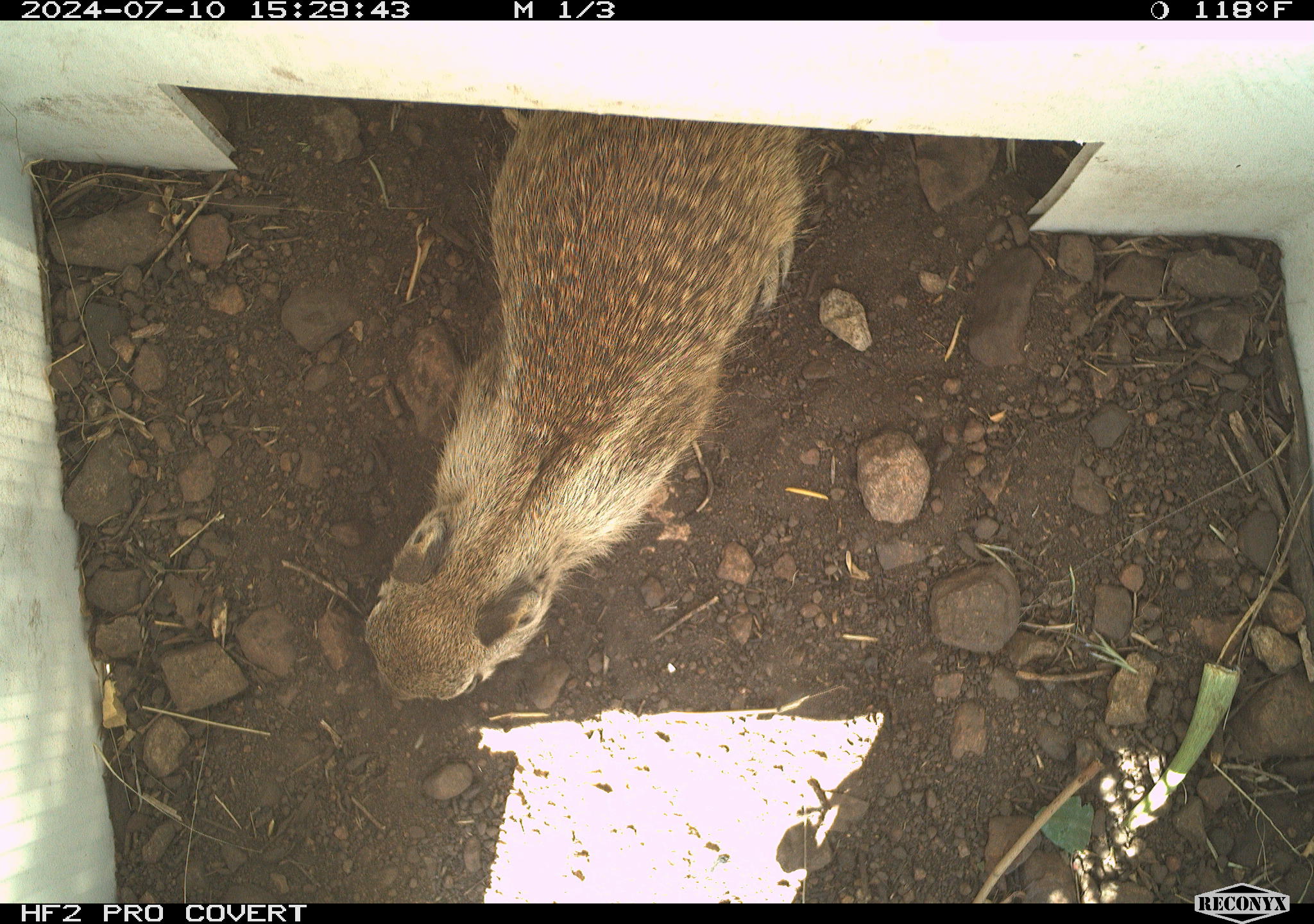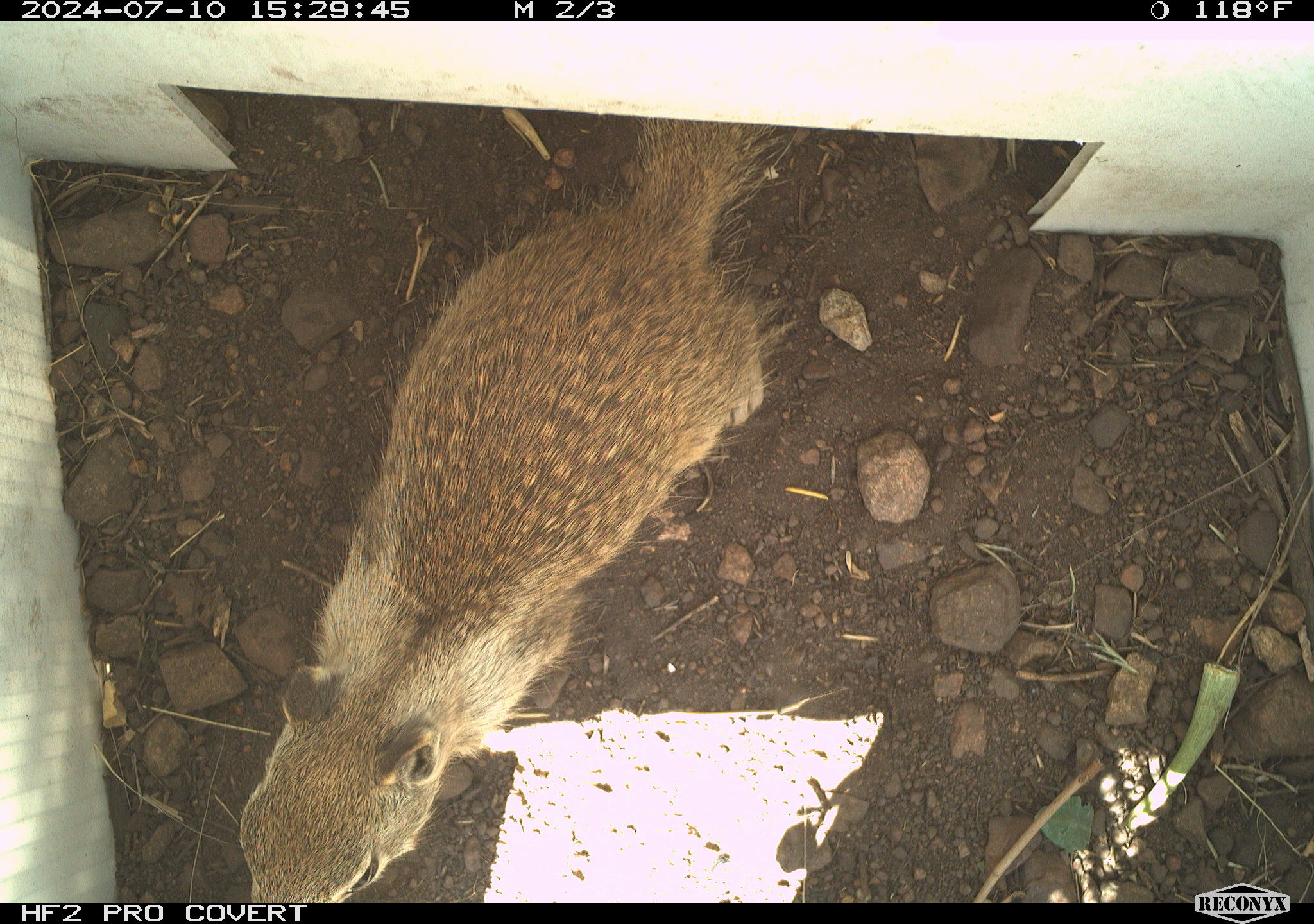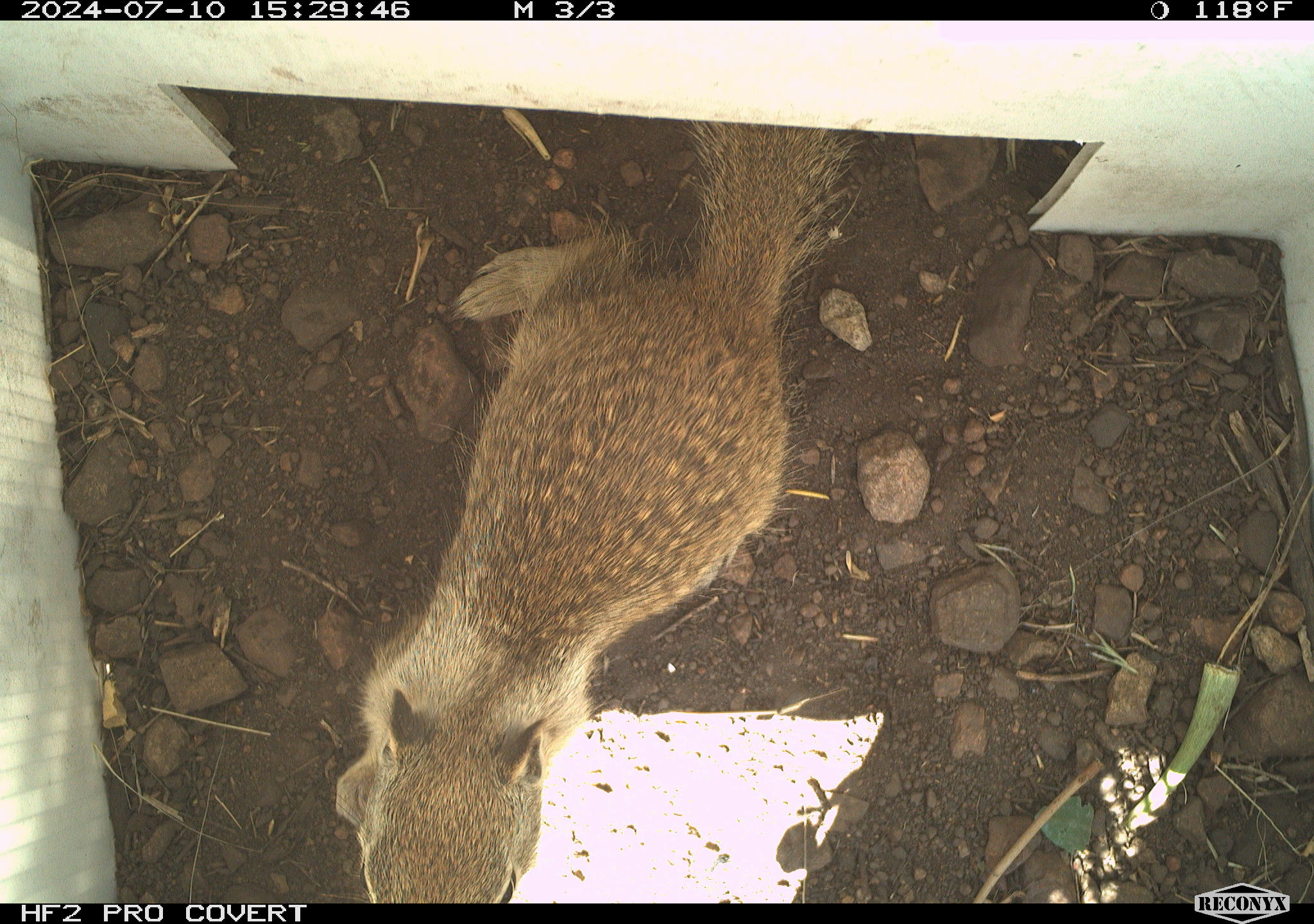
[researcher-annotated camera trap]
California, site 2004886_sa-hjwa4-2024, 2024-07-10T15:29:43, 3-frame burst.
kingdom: Animalia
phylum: Chordata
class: Mammalia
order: Rodentia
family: Sciuridae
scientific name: Sciuridae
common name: squirrels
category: sciuridae family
Sciuridae family (squirrels) (Sciuridae).